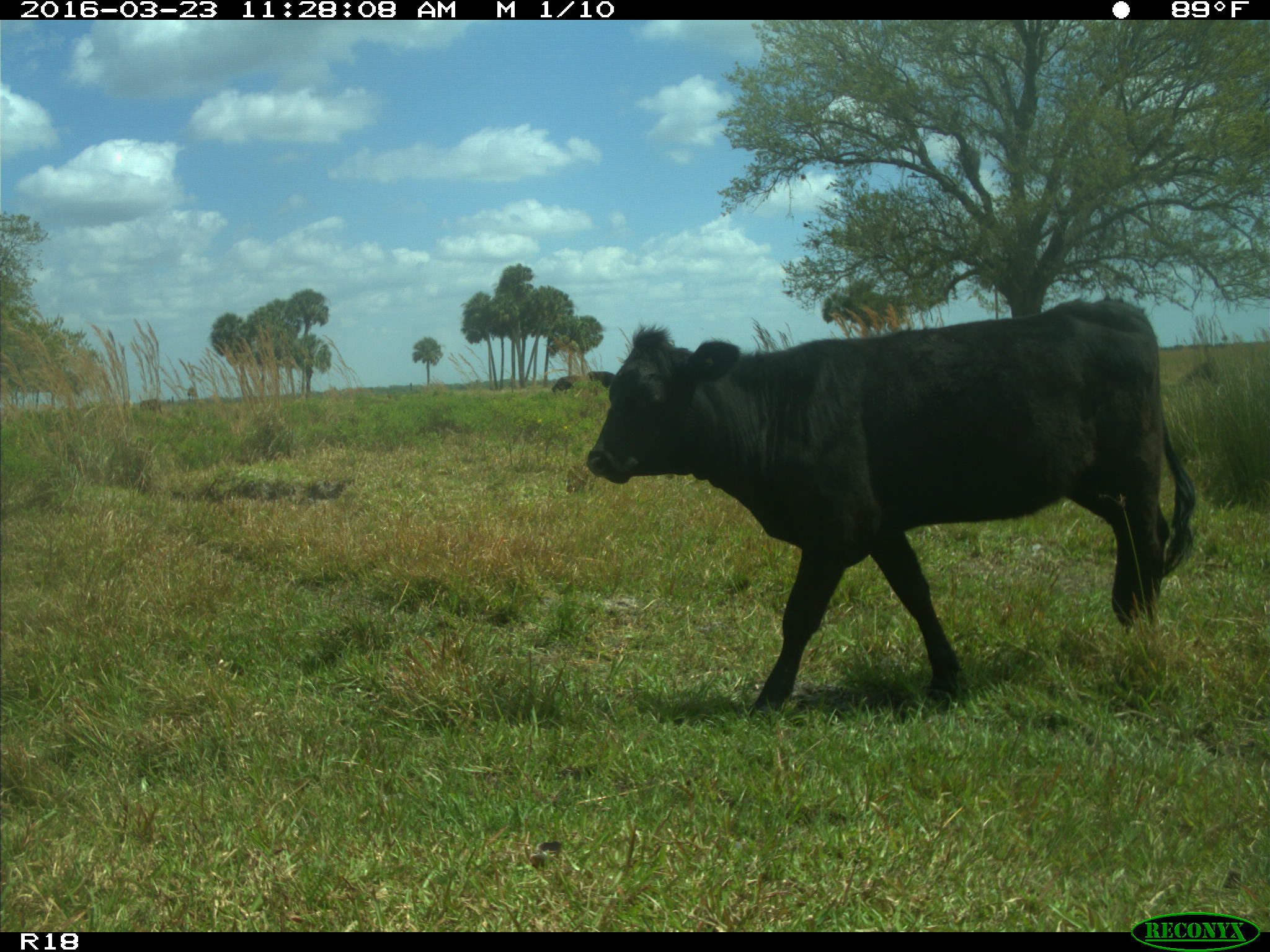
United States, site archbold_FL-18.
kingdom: Animalia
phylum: Chordata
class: Mammalia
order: Artiodactyla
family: Bovidae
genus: Bos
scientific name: Bos taurus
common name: domestic cow